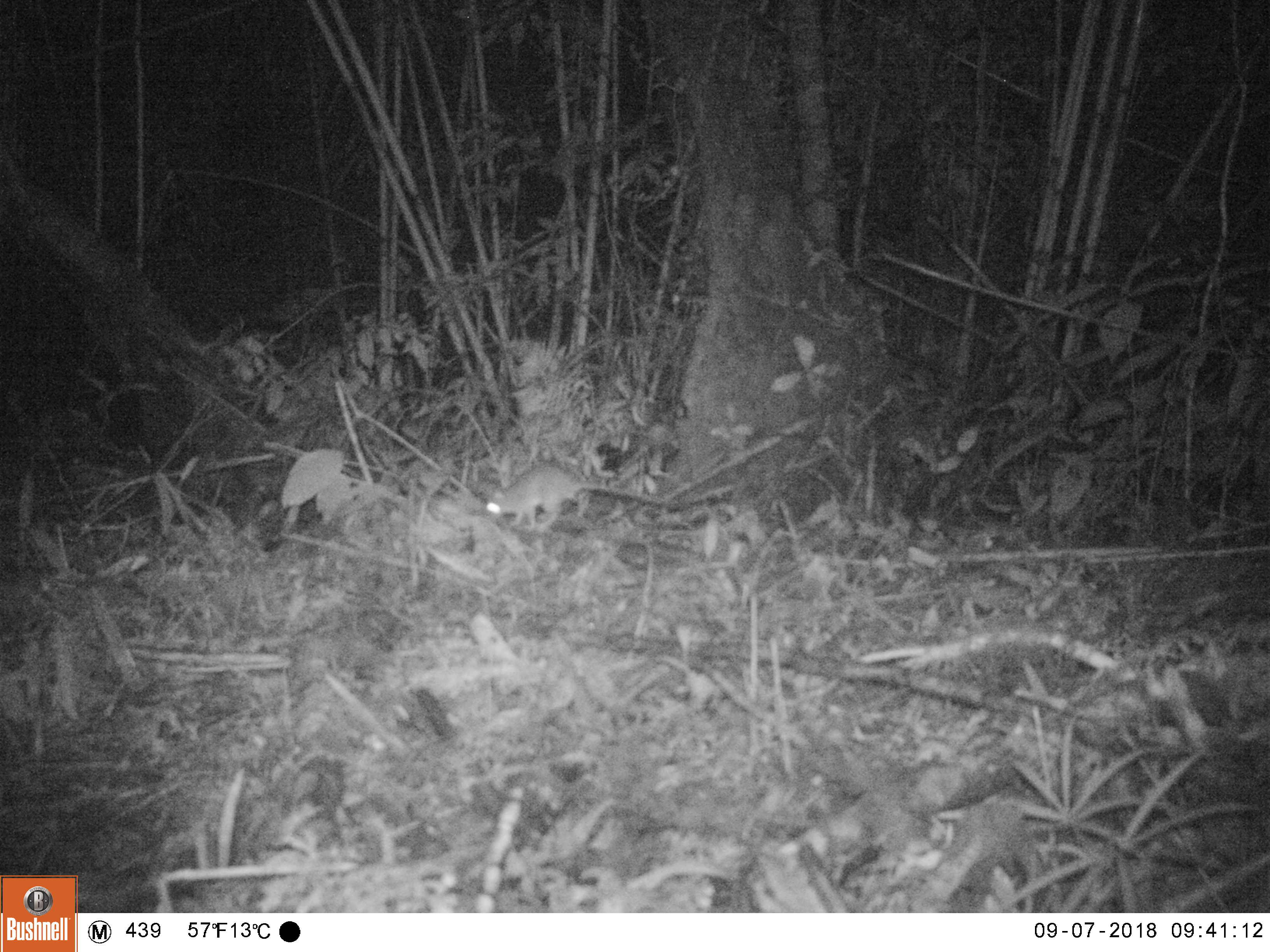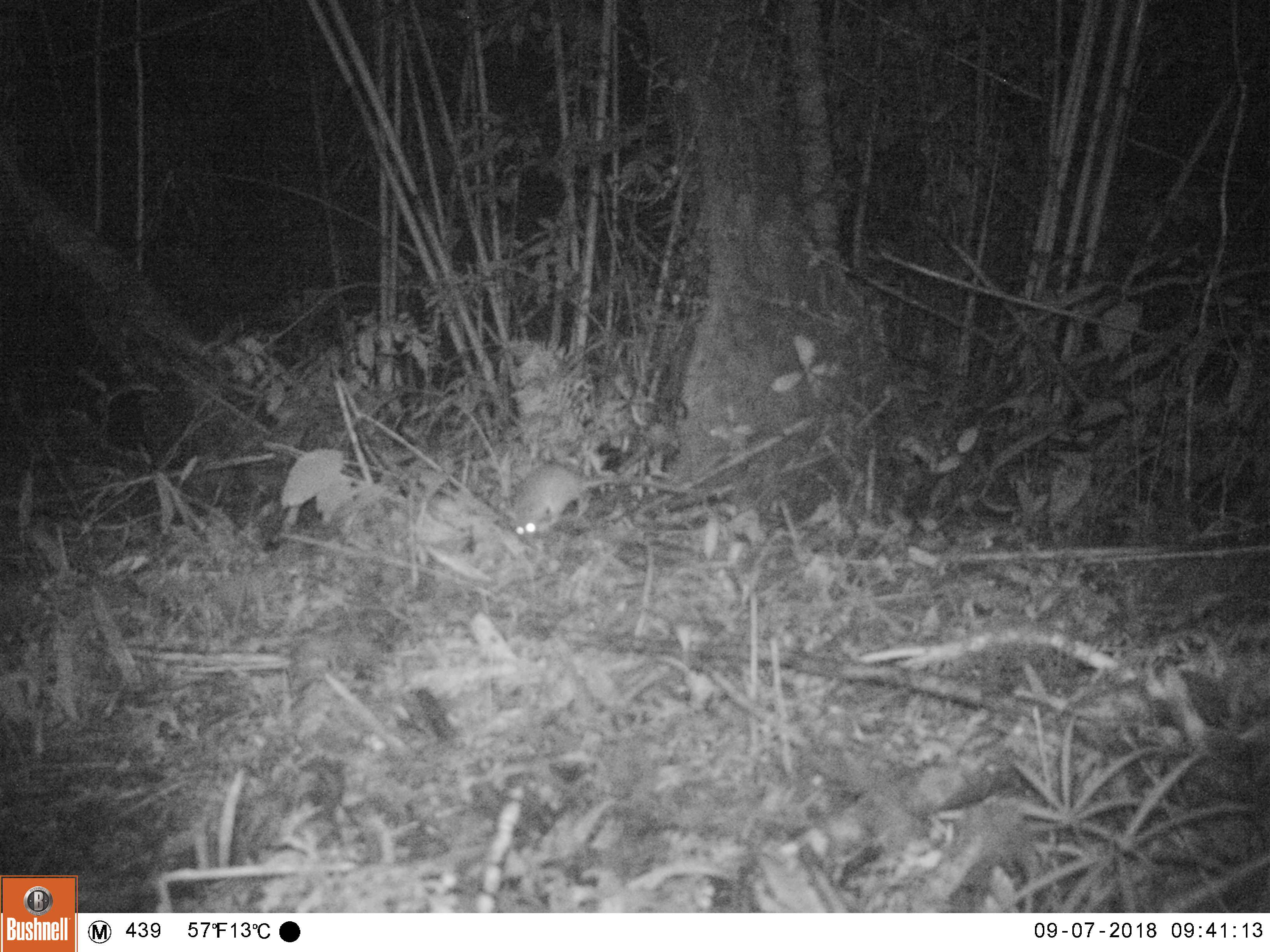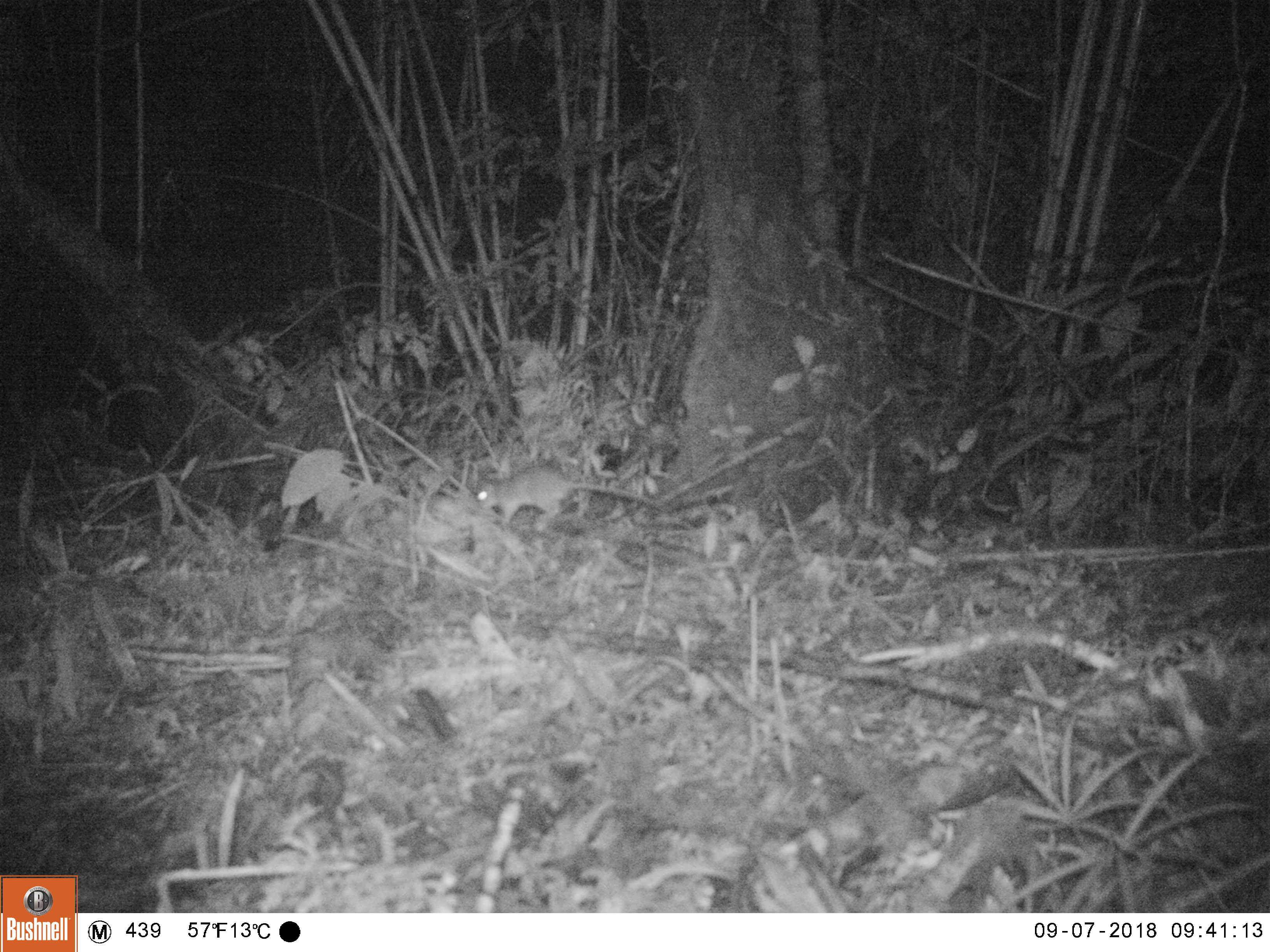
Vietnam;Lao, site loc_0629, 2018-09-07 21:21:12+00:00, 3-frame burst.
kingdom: Animalia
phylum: Chordata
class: Mammalia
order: Rodentia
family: Muridae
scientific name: Muridae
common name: old-world mice and rats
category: unidentified murid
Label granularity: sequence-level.